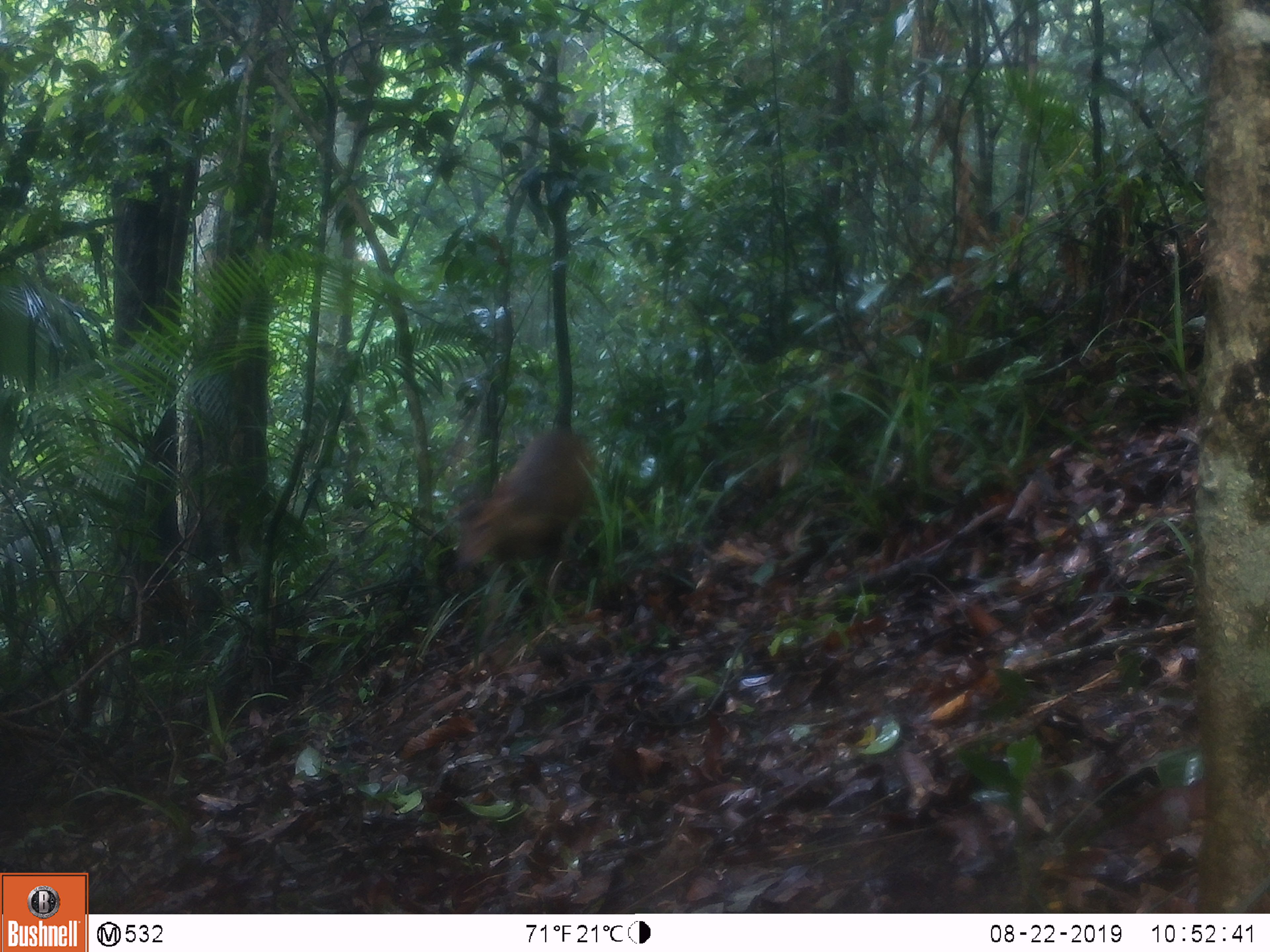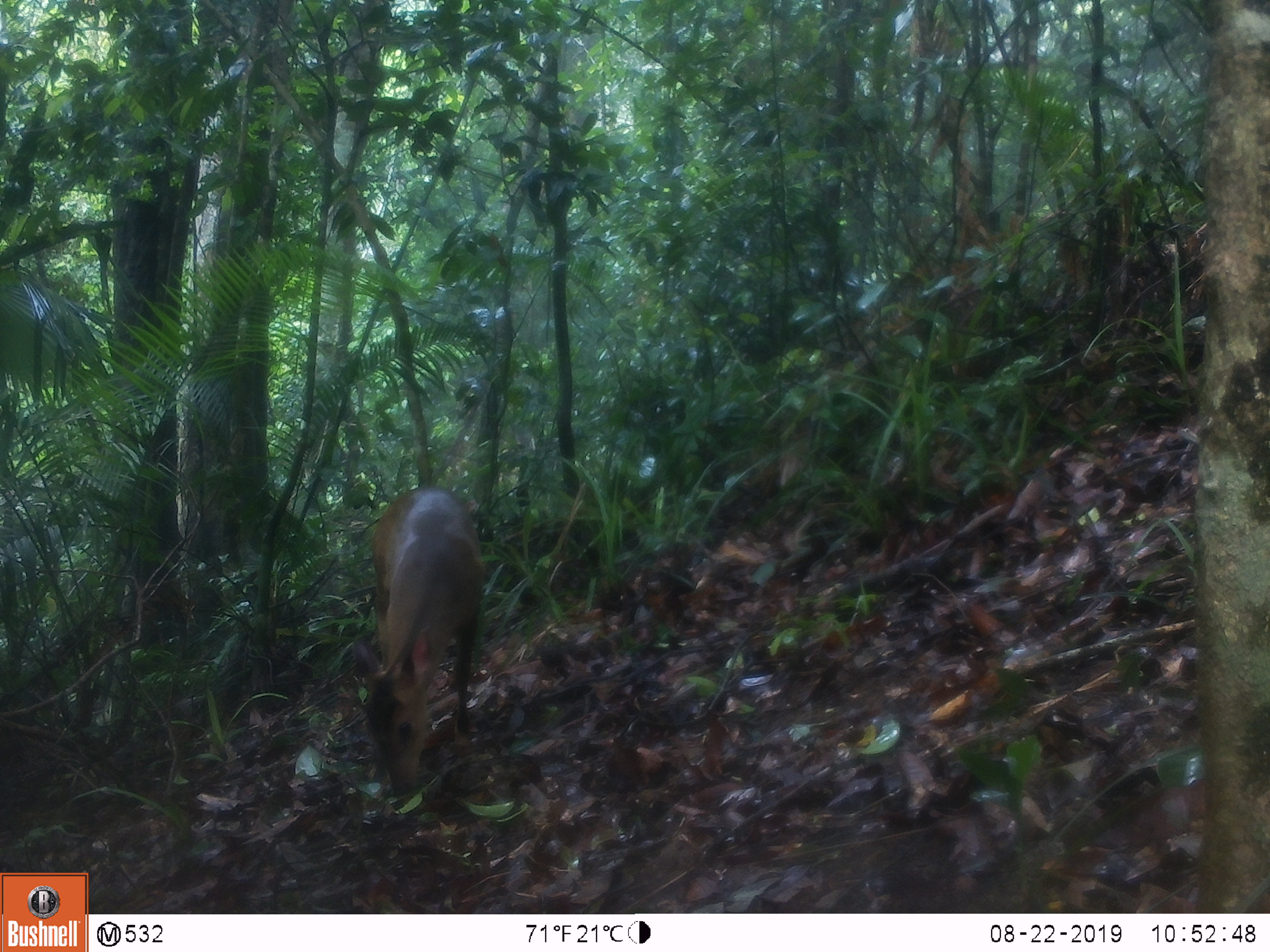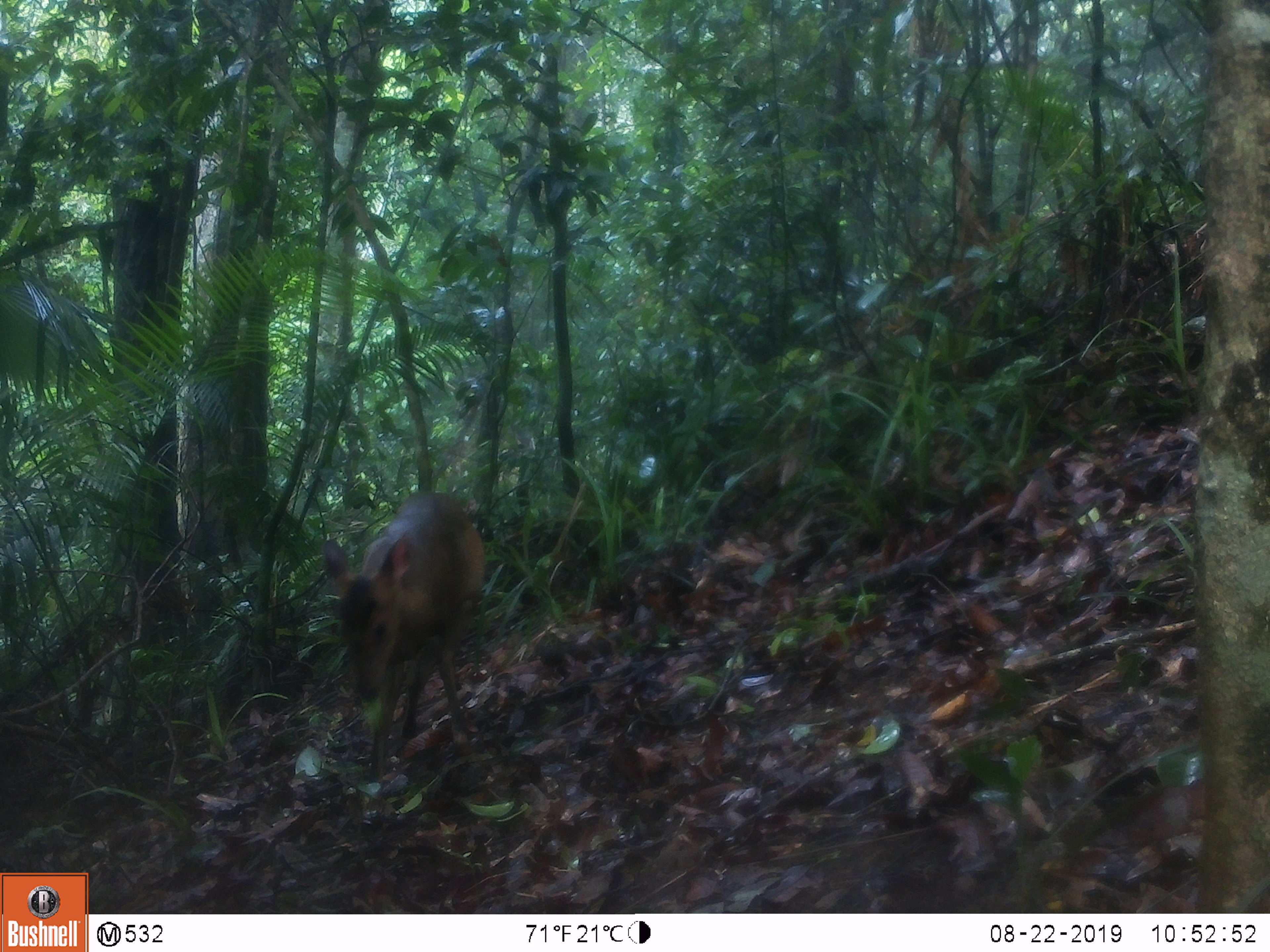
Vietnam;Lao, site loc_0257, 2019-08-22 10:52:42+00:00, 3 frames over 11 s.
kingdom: Animalia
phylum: Chordata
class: Mammalia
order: Artiodactyla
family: Cervidae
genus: Muntiacus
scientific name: Muntiacus vuquangensis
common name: large-antlered muntjac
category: large antlered muntjac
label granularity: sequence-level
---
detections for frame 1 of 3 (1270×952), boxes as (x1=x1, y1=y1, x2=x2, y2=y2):
large antlered muntjac: (x1=450, y1=425, x2=602, y2=651)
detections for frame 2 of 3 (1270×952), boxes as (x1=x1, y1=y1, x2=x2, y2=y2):
large antlered muntjac: (x1=351, y1=484, x2=483, y2=797)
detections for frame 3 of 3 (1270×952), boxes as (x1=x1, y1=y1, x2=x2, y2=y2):
large antlered muntjac: (x1=320, y1=488, x2=484, y2=795)